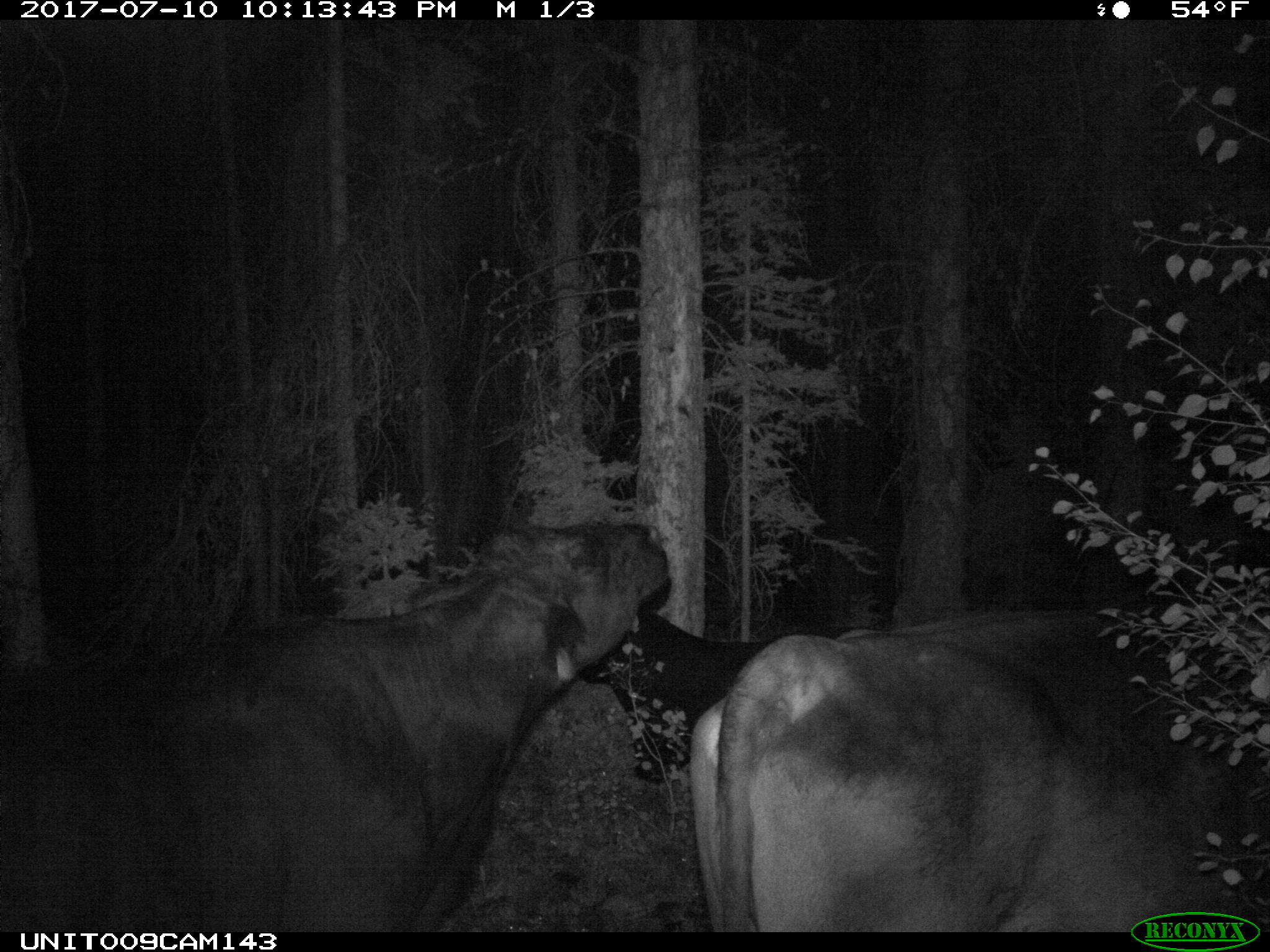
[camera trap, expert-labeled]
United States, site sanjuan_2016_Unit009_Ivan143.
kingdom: Animalia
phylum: Chordata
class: Mammalia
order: Artiodactyla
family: Bovidae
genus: Bos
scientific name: Bos taurus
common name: domestic cow